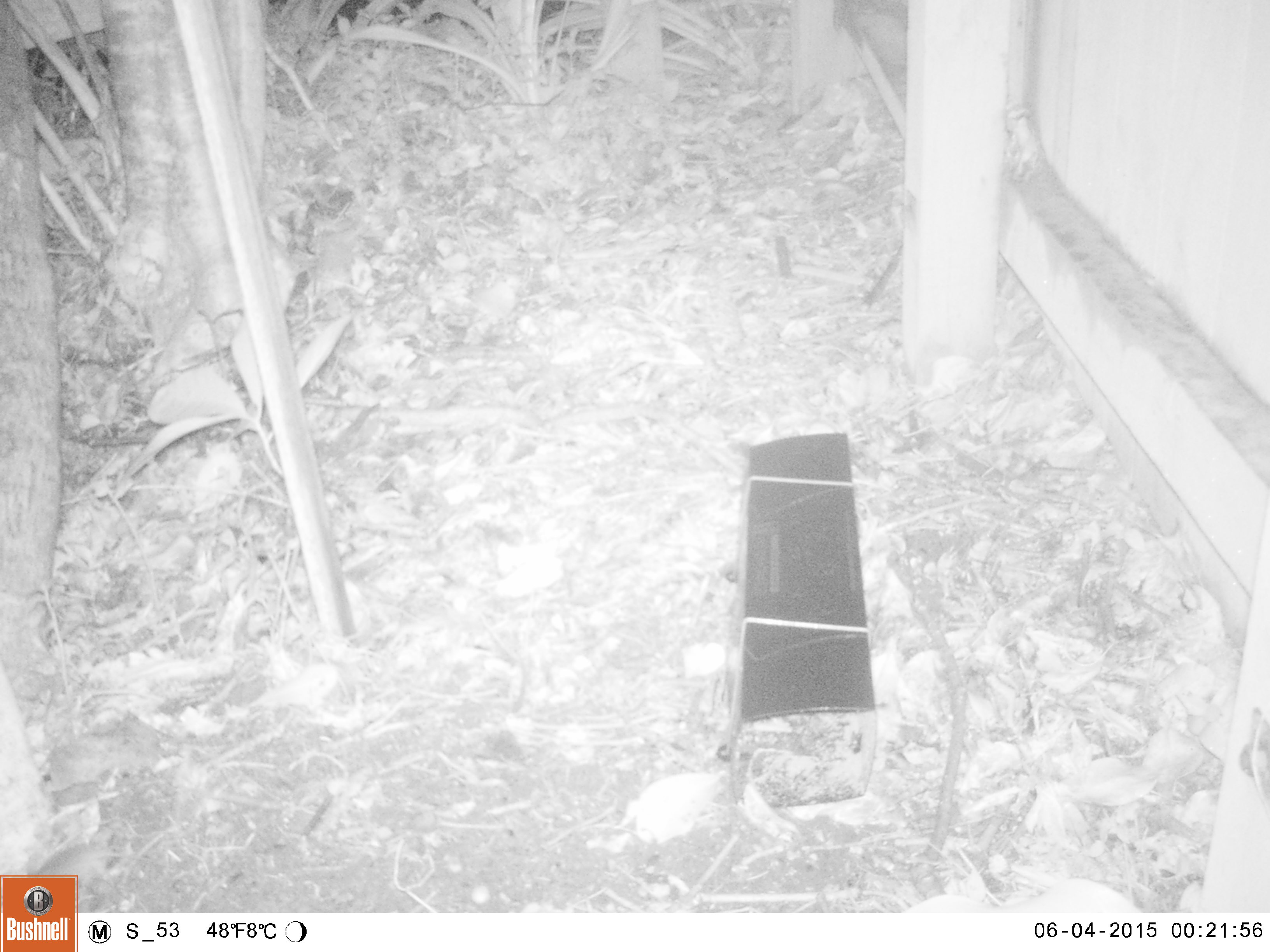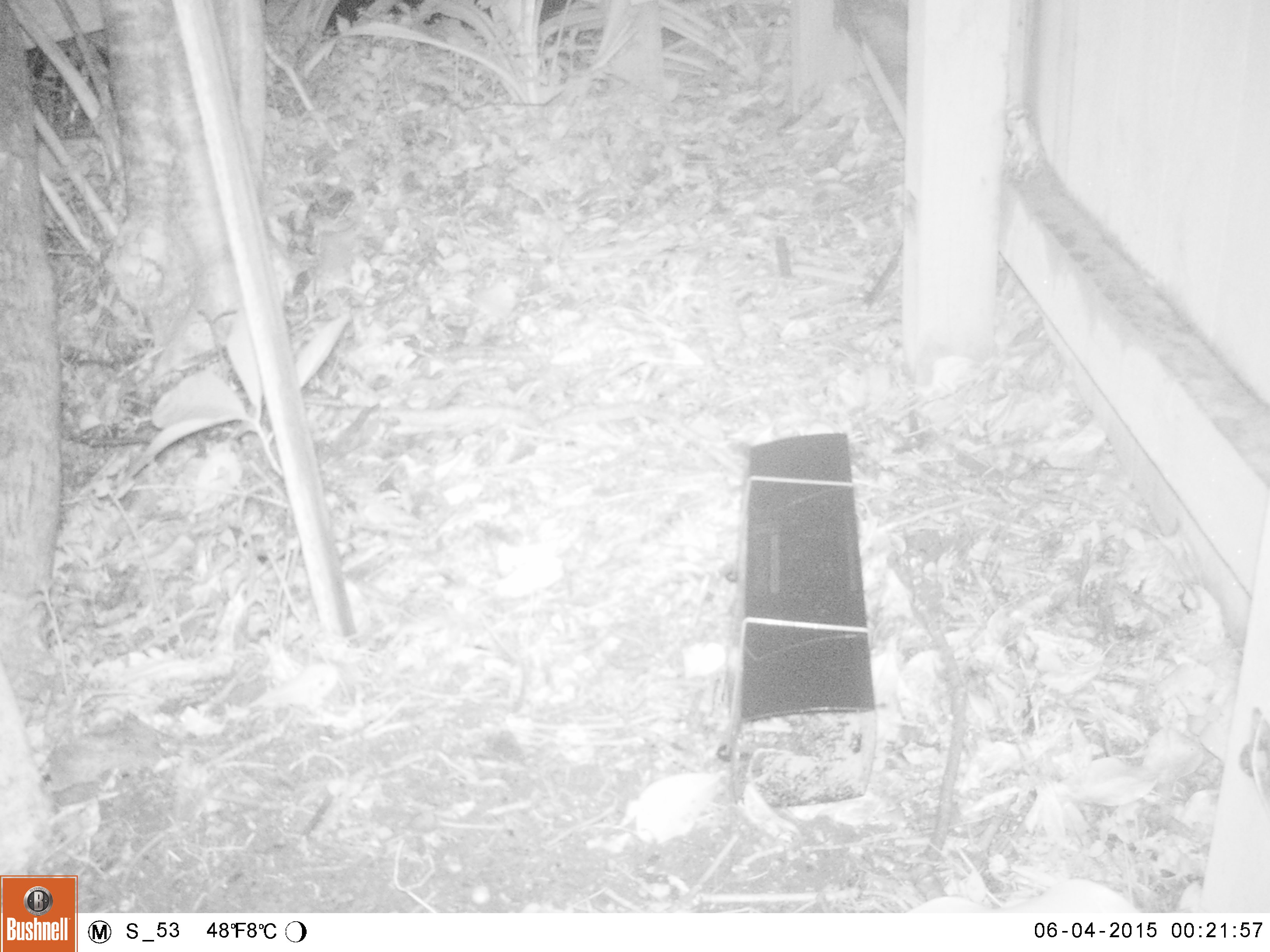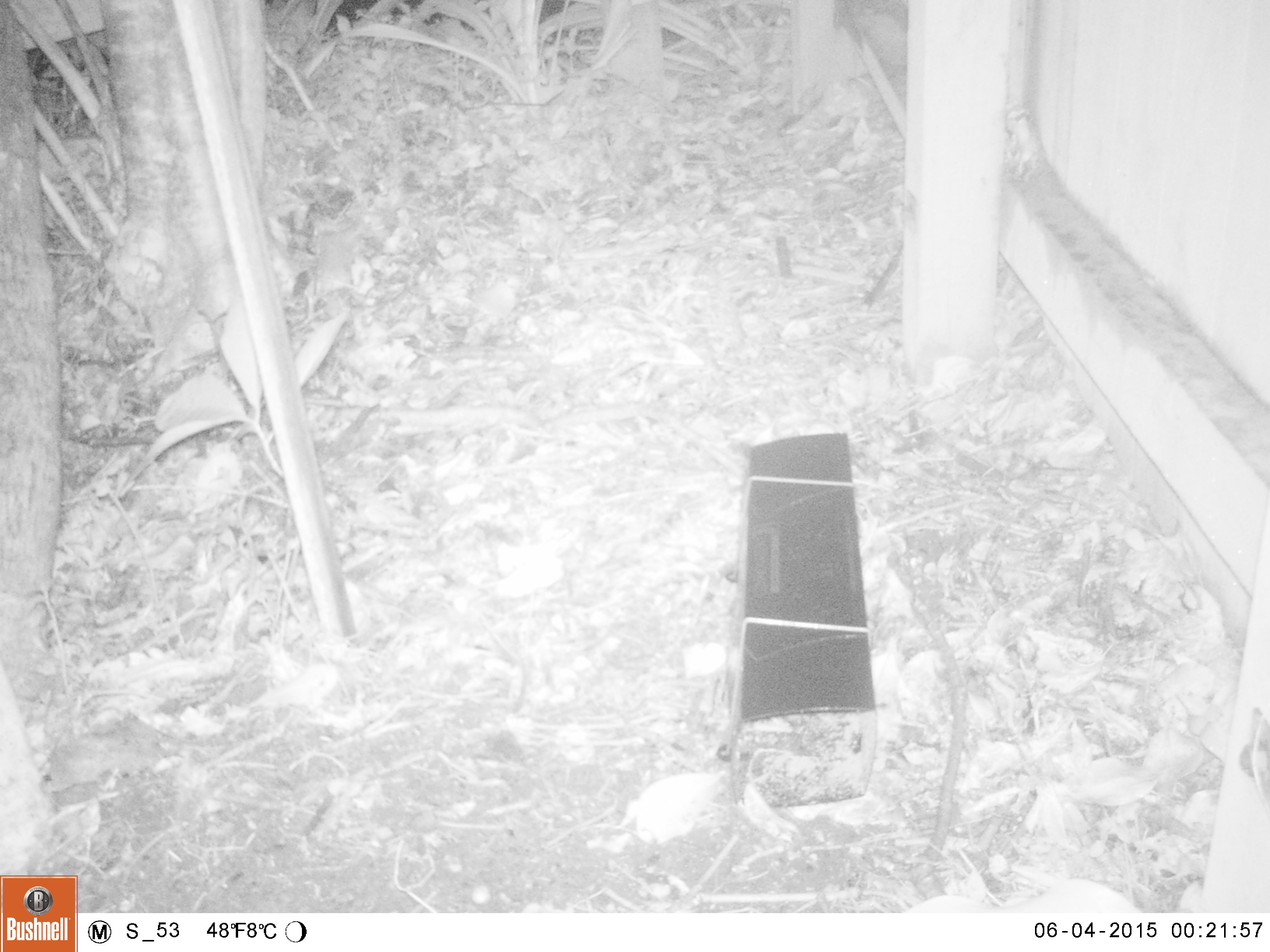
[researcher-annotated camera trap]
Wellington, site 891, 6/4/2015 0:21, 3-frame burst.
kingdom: Animalia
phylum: Chordata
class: Mammalia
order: Rodentia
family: Muridae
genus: Mus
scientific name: Mus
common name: mouse